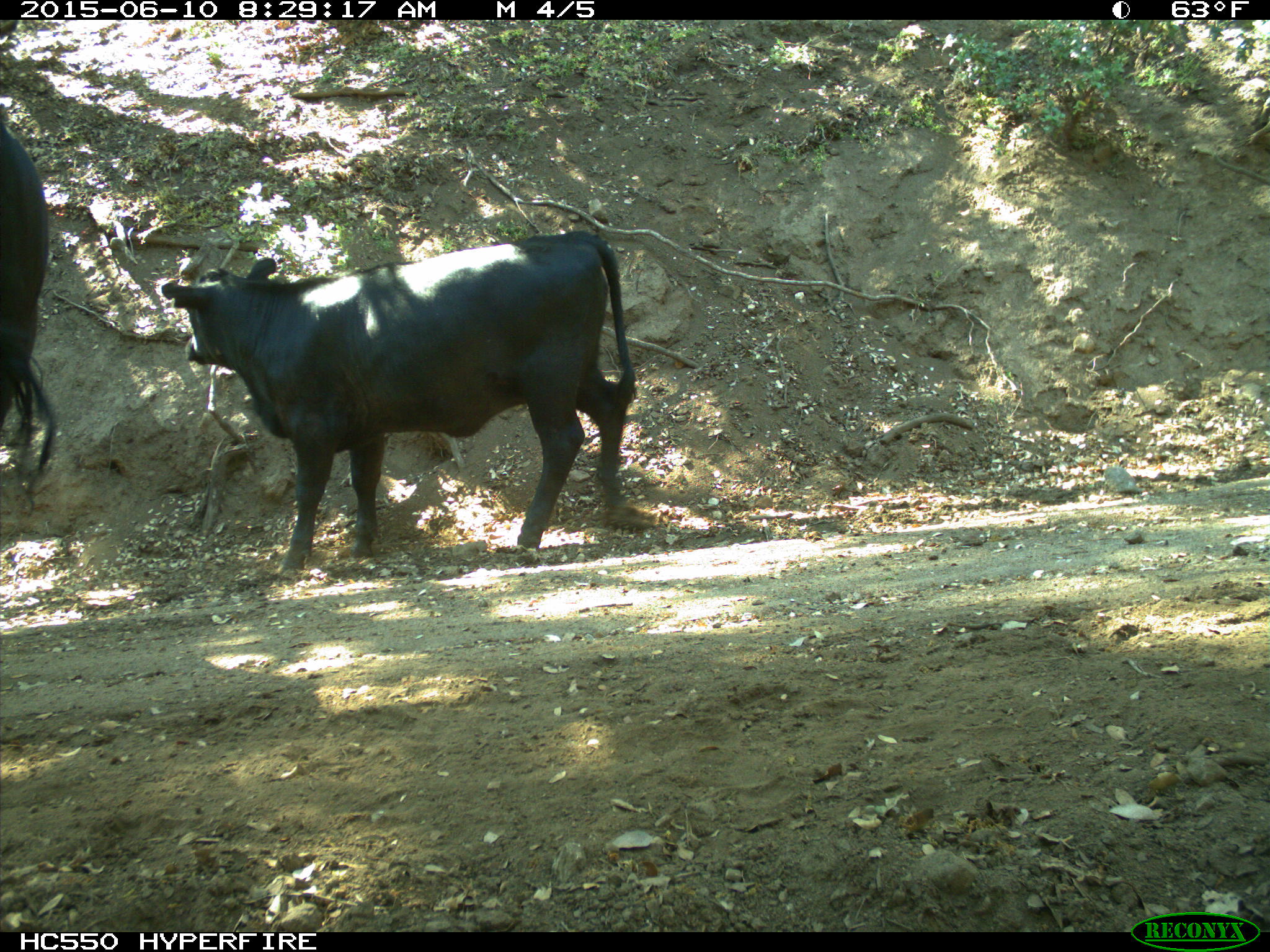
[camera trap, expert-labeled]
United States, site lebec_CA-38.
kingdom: Animalia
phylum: Chordata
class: Mammalia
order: Artiodactyla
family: Bovidae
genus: Bos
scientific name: Bos taurus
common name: domestic cow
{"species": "Bos taurus (domestic cow)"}